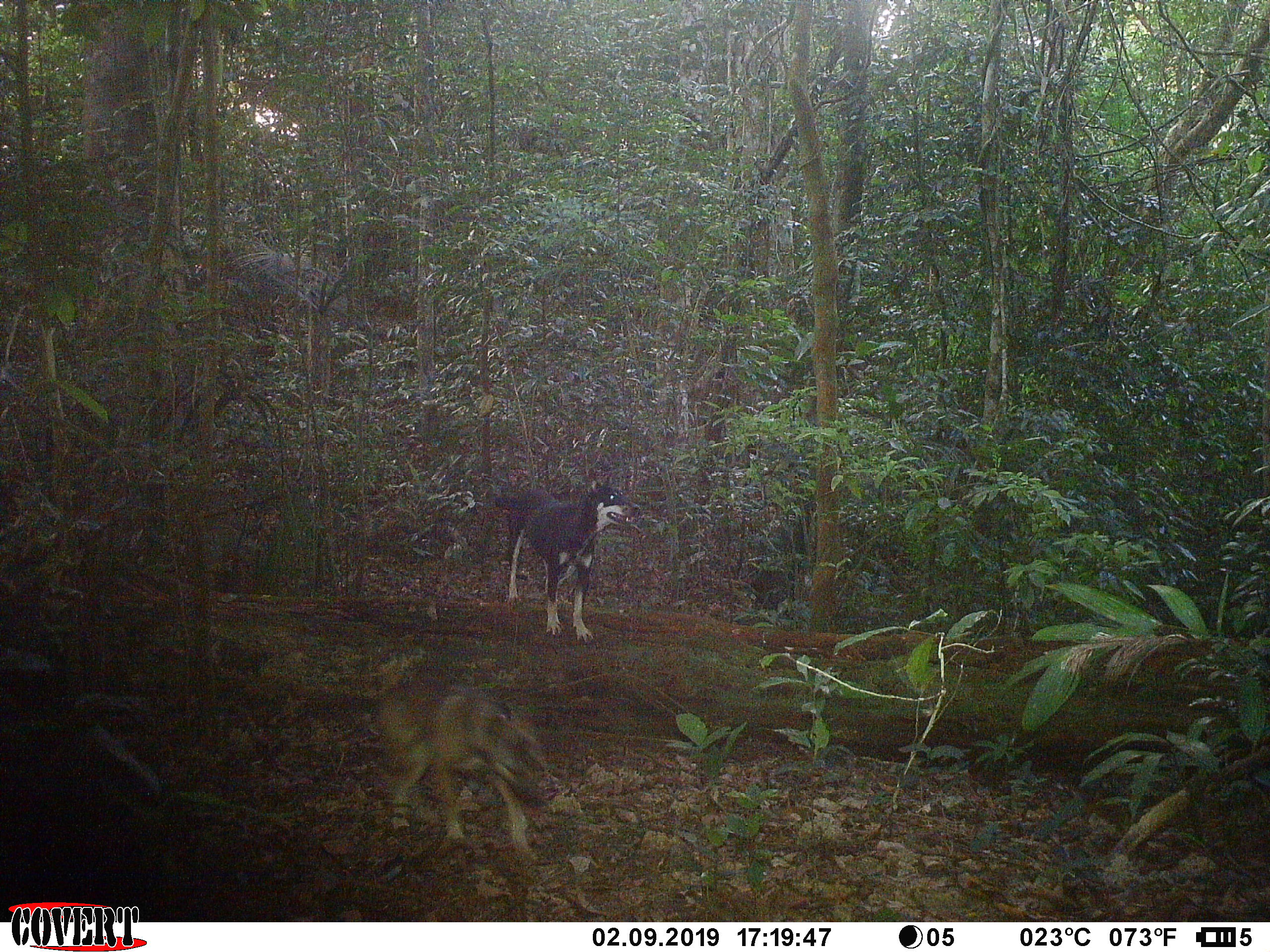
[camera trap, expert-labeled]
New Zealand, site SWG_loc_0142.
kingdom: Animalia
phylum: Chordata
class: Mammalia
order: Carnivora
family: Canidae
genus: Canis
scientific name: Canis familiaris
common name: domestic dog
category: dog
Dog (domestic dog) (Canis familiaris).